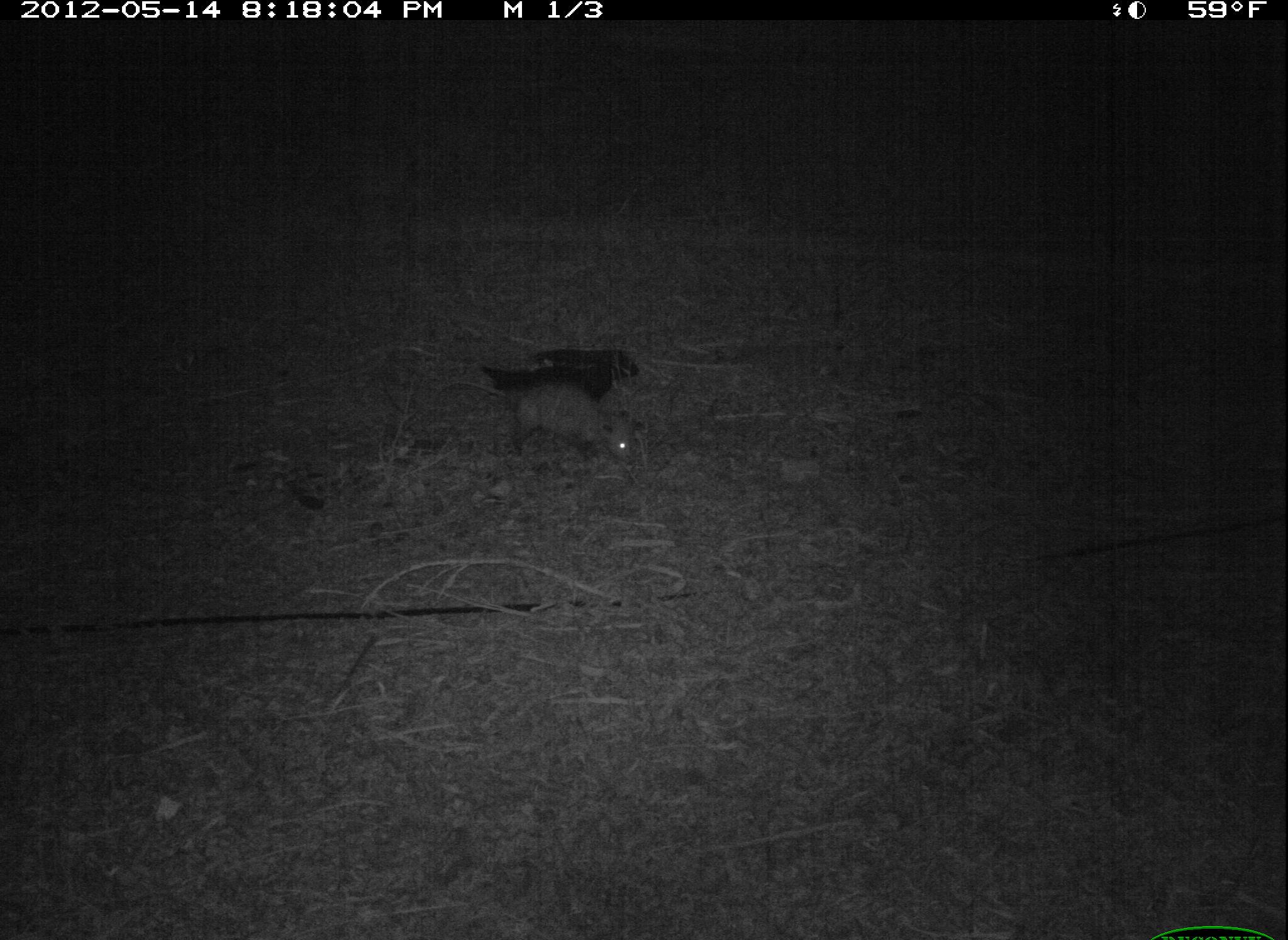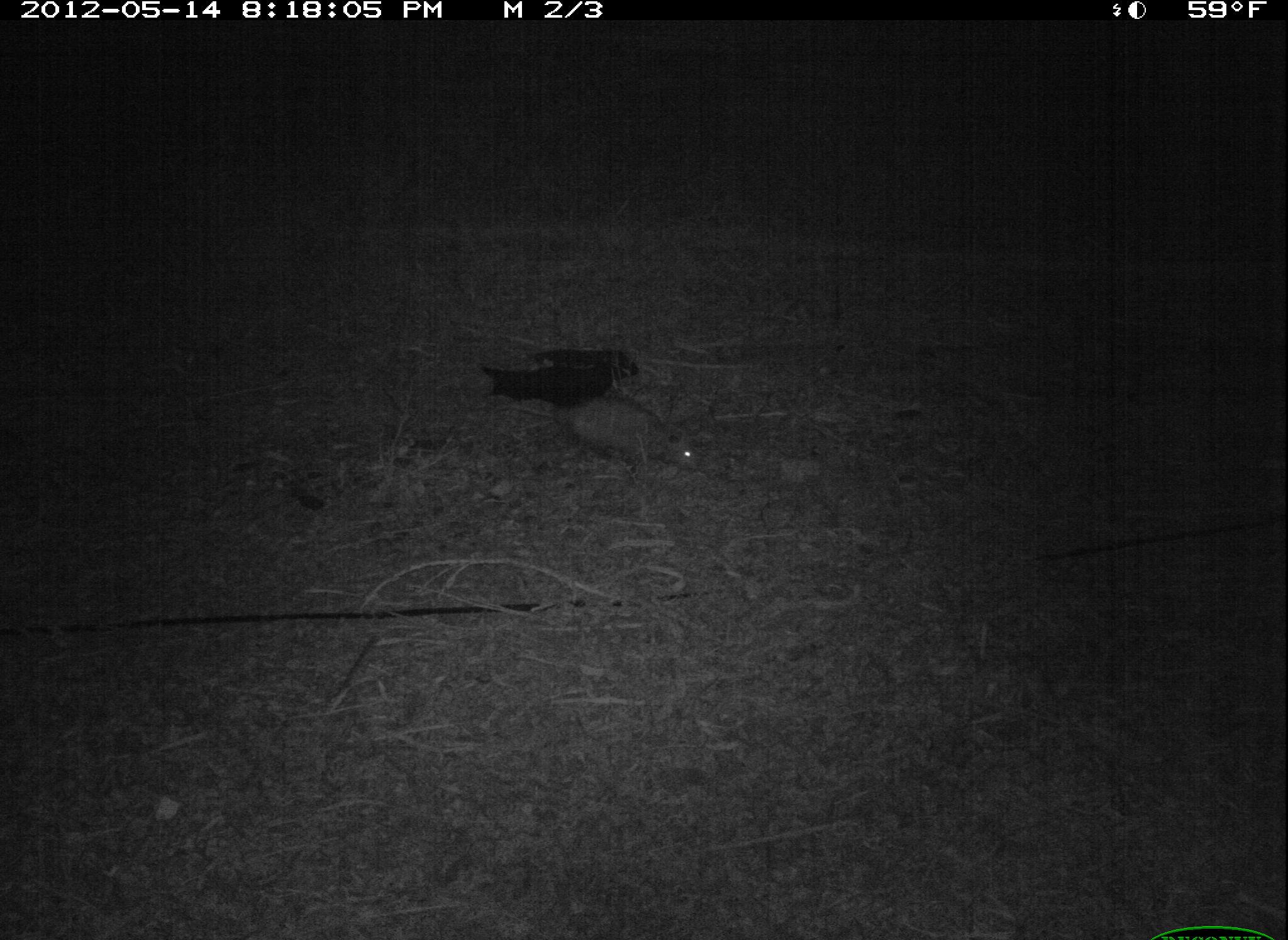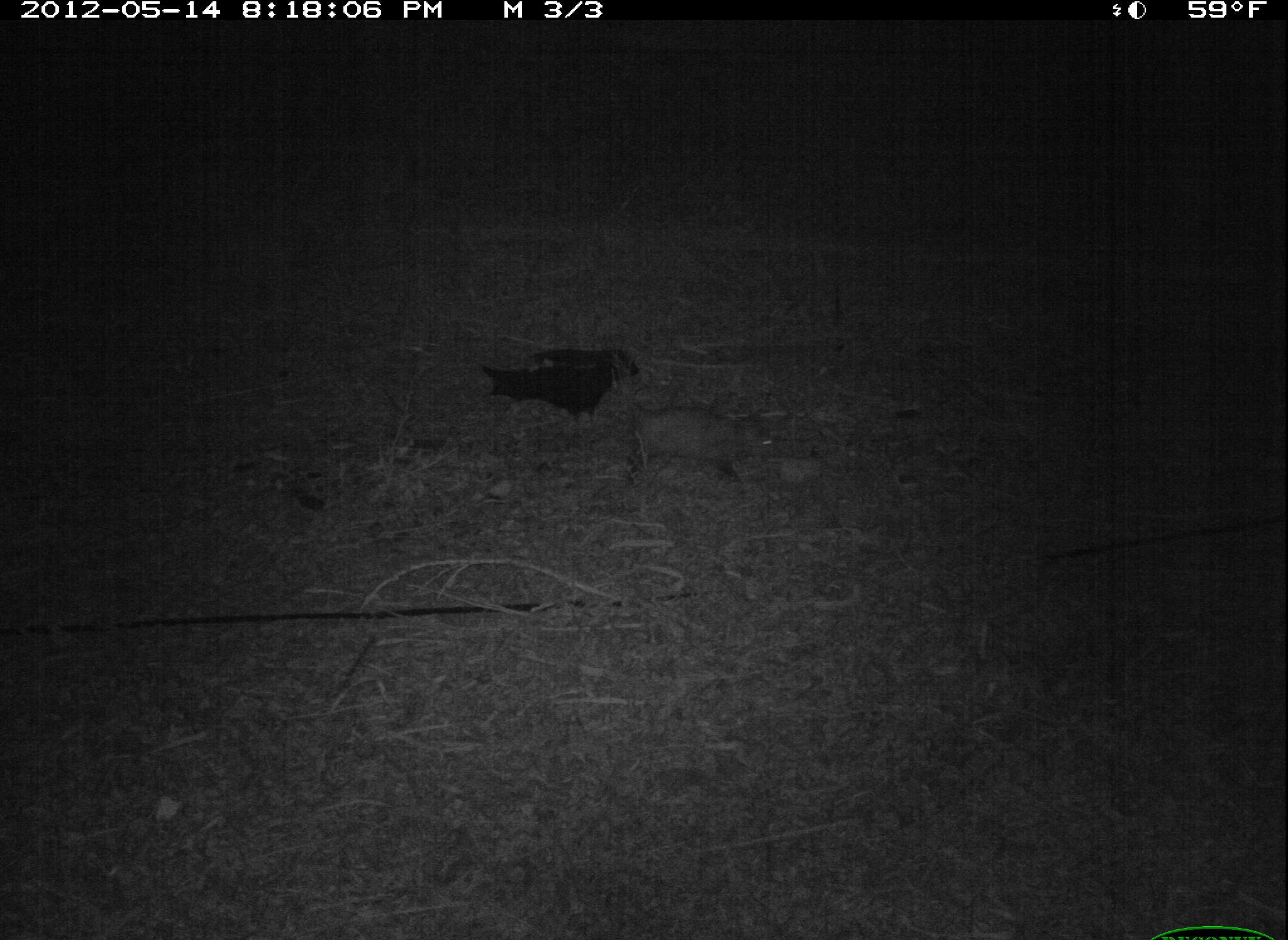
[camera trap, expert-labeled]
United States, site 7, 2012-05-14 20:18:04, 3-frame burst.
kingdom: Animalia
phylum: Chordata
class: Mammalia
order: Didelphimorphia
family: Didelphidae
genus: Didelphis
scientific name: Didelphis virginiana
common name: virginia opossum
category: opossum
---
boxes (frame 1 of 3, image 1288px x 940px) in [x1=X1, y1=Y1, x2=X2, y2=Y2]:
opossum: [x1=459, y1=295, x2=657, y2=491]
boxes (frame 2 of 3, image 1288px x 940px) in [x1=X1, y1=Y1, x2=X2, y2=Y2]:
opossum: [x1=552, y1=385, x2=720, y2=485]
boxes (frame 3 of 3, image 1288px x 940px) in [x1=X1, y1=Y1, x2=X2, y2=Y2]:
opossum: [x1=589, y1=377, x2=786, y2=501]